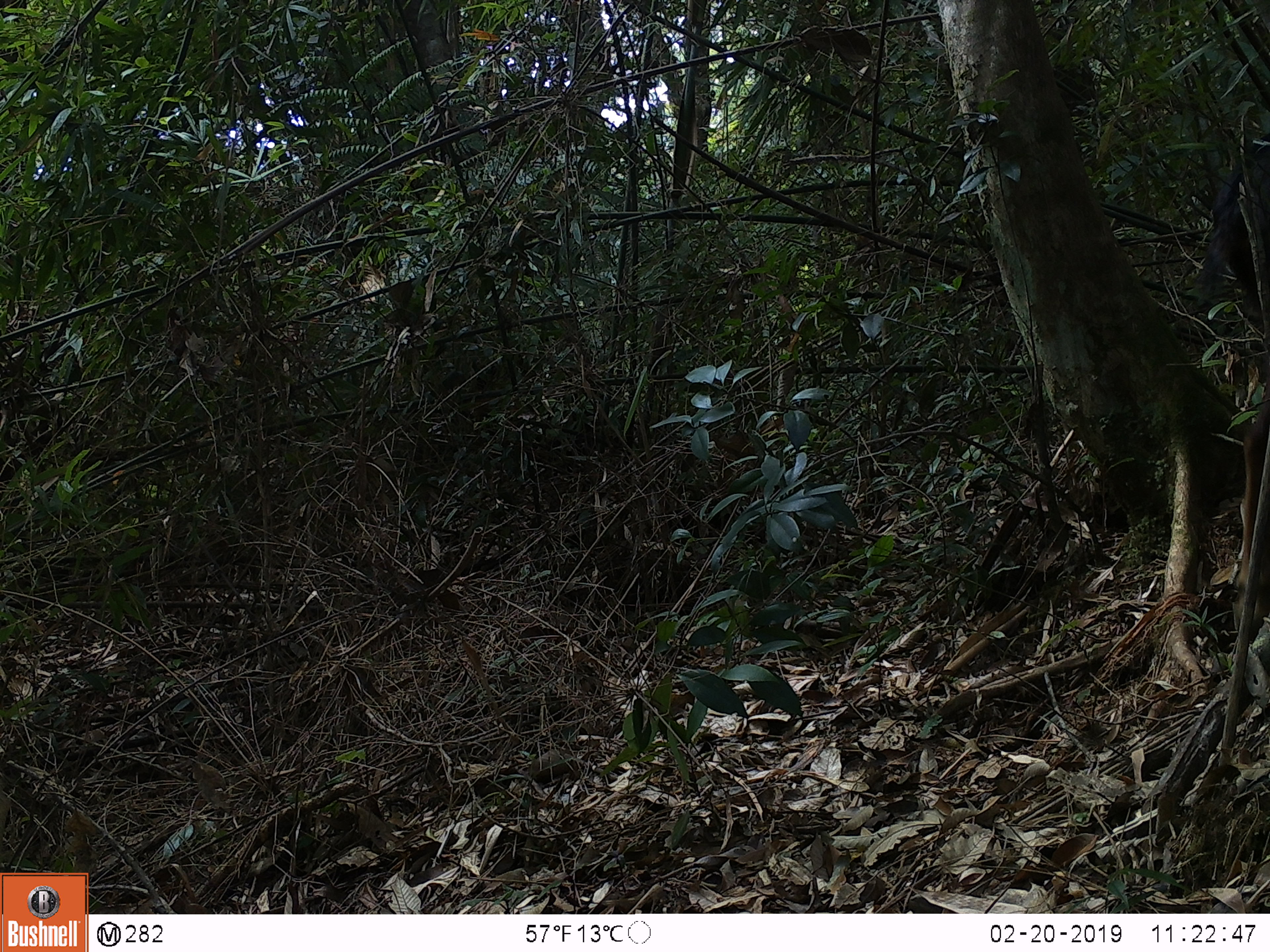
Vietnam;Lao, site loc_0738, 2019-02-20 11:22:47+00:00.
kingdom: Animalia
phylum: Chordata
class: Mammalia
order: Artiodactyla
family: Bovidae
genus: Capricornis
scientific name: Capricornis sumatraensis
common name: chinese serow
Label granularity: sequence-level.